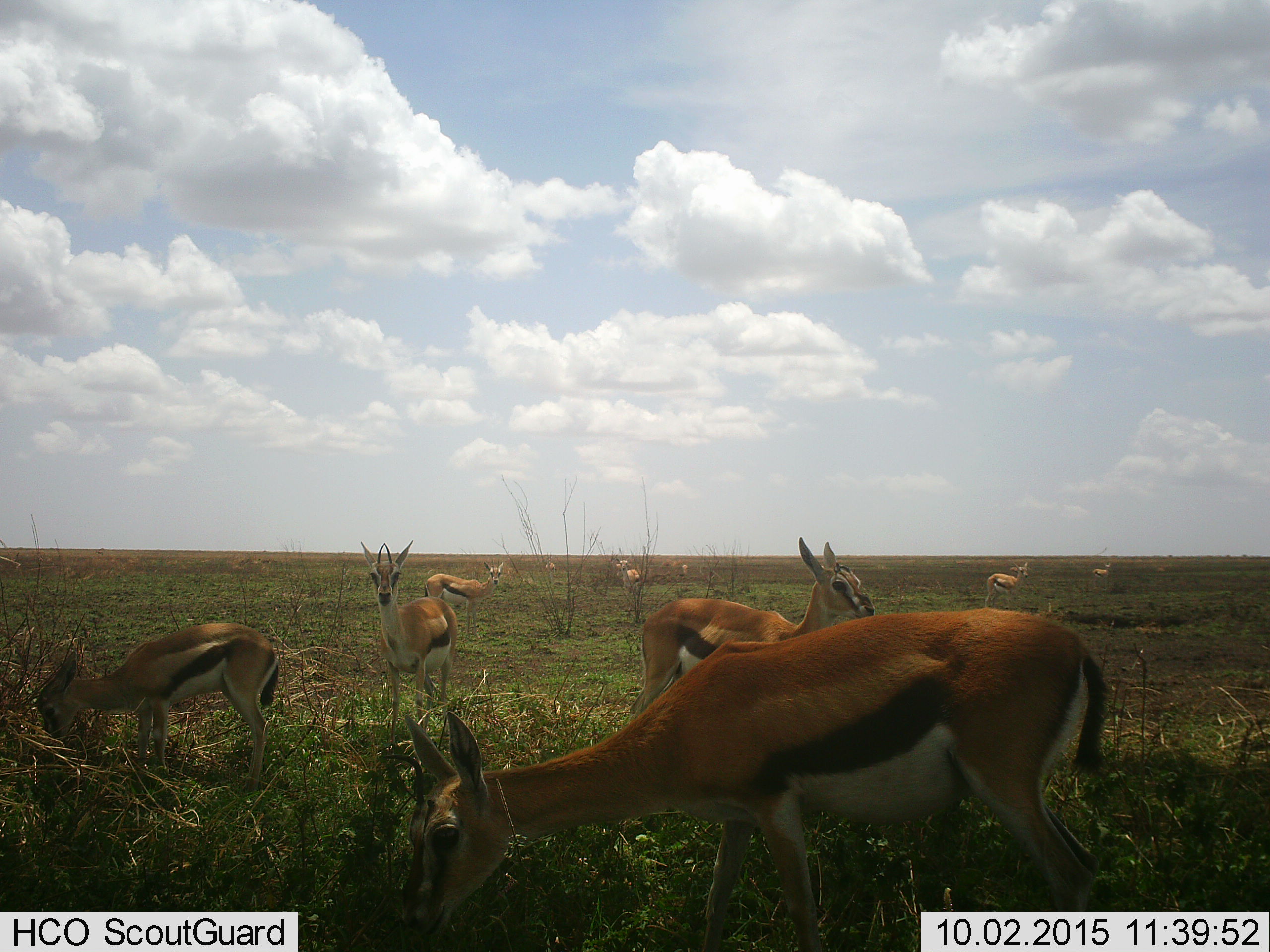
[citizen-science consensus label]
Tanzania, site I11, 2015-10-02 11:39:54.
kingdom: Animalia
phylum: Chordata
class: Mammalia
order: Artiodactyla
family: Bovidae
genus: Eudorcas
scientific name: Eudorcas thomsonii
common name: thomson's gazelle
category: gazellethomsons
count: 11-50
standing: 100%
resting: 0%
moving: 25%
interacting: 12%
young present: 25%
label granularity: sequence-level